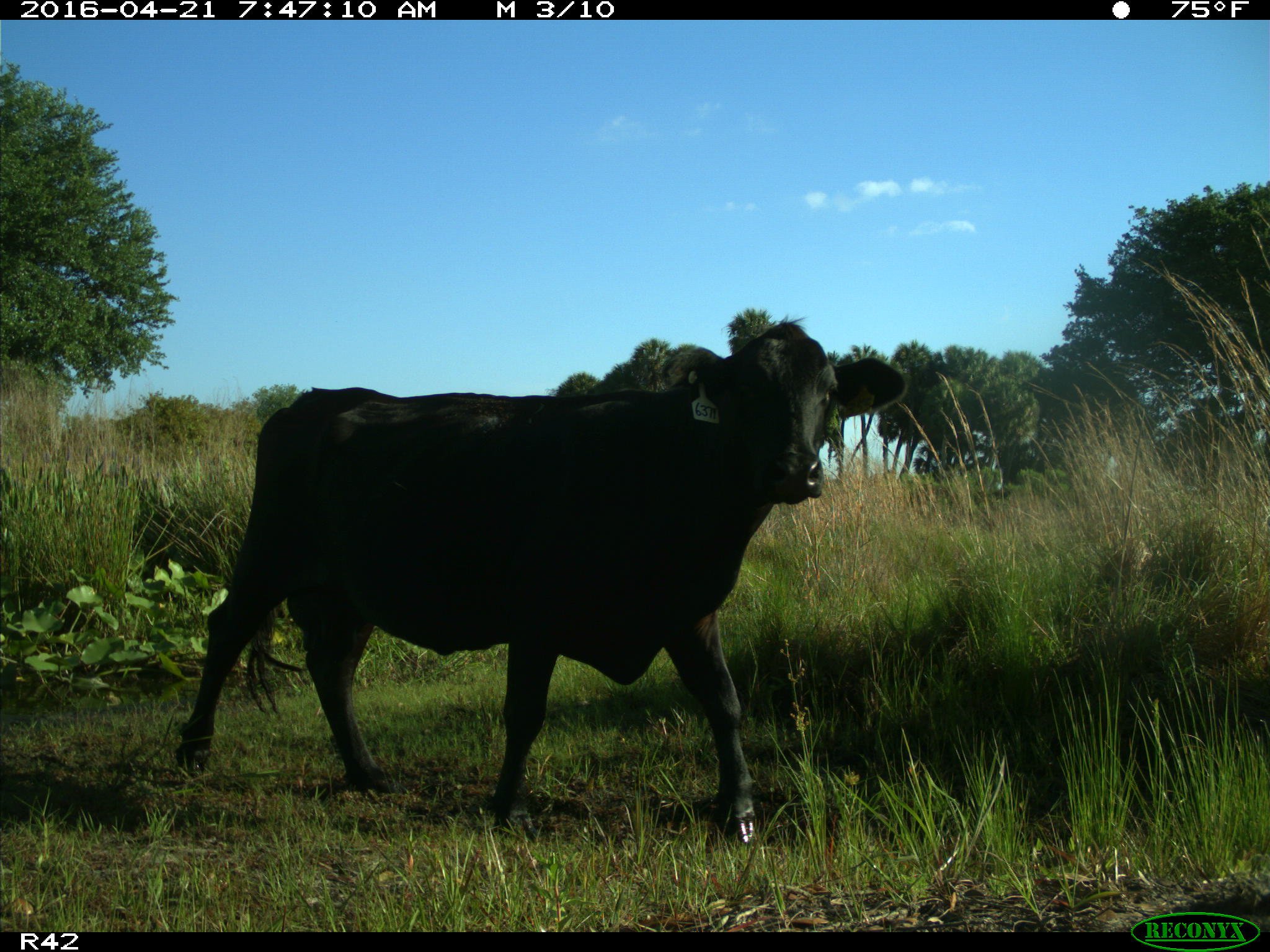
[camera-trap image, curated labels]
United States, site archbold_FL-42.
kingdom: Animalia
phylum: Chordata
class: Mammalia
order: Artiodactyla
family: Bovidae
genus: Bos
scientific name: Bos taurus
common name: domestic cow